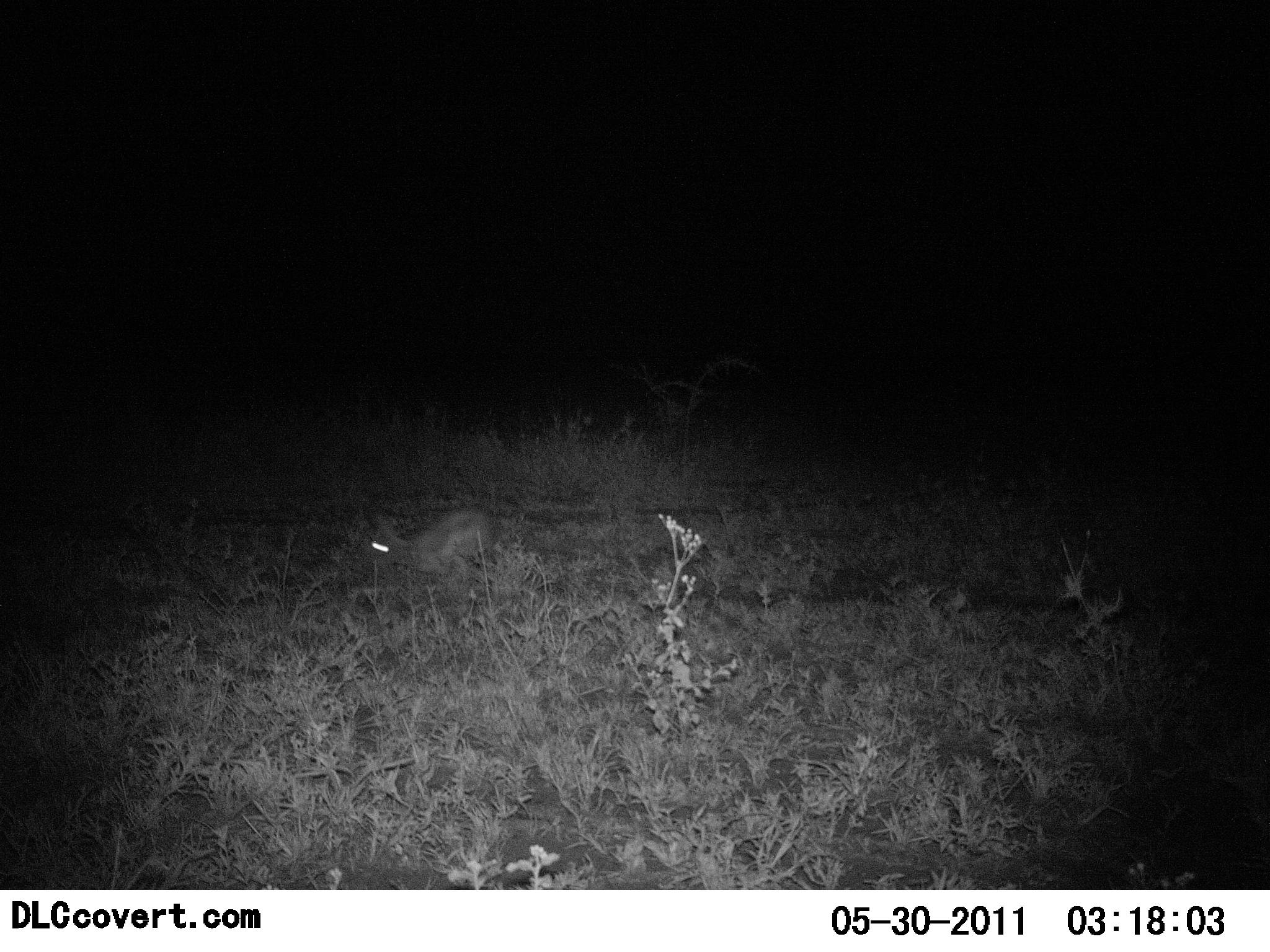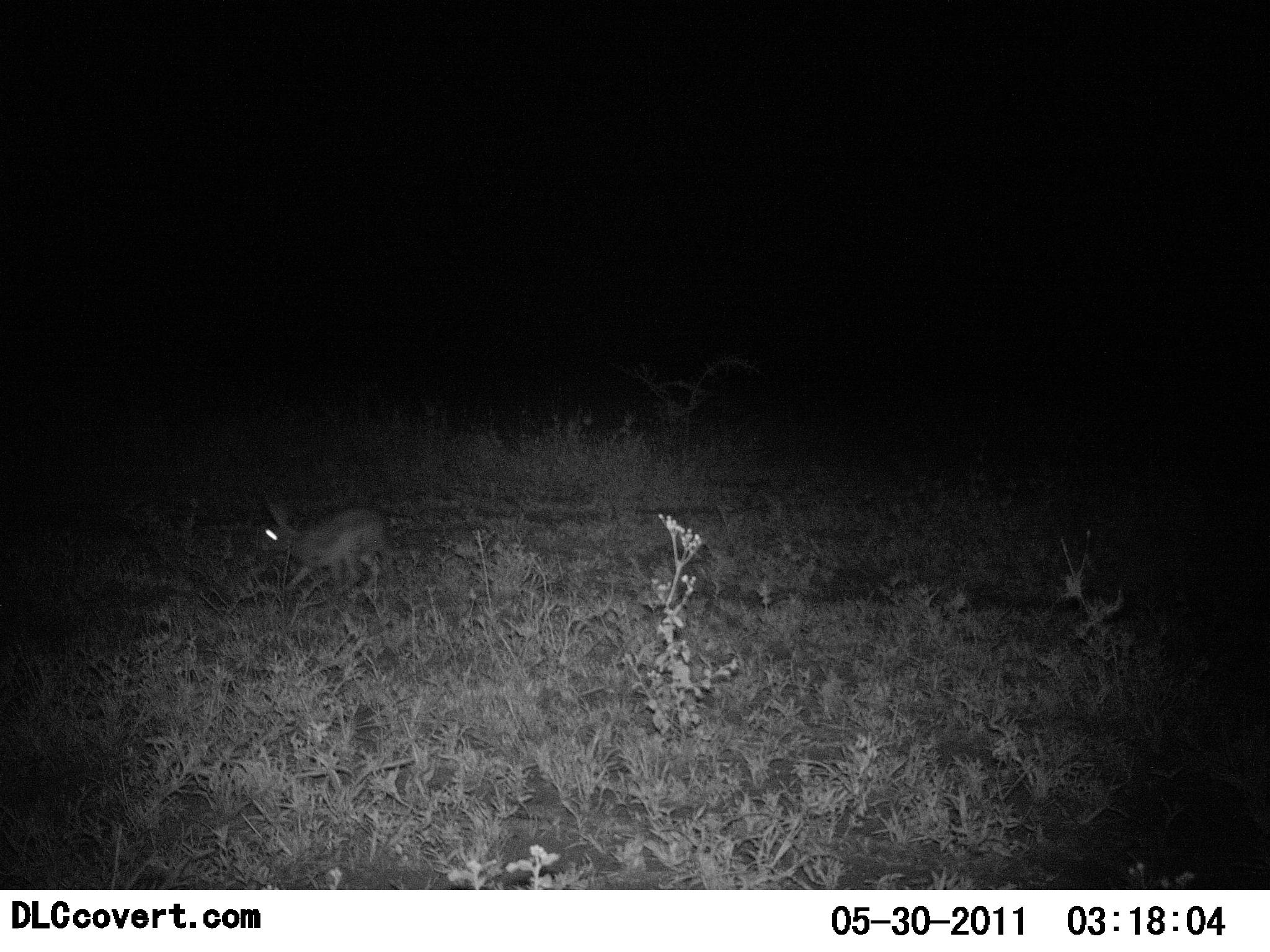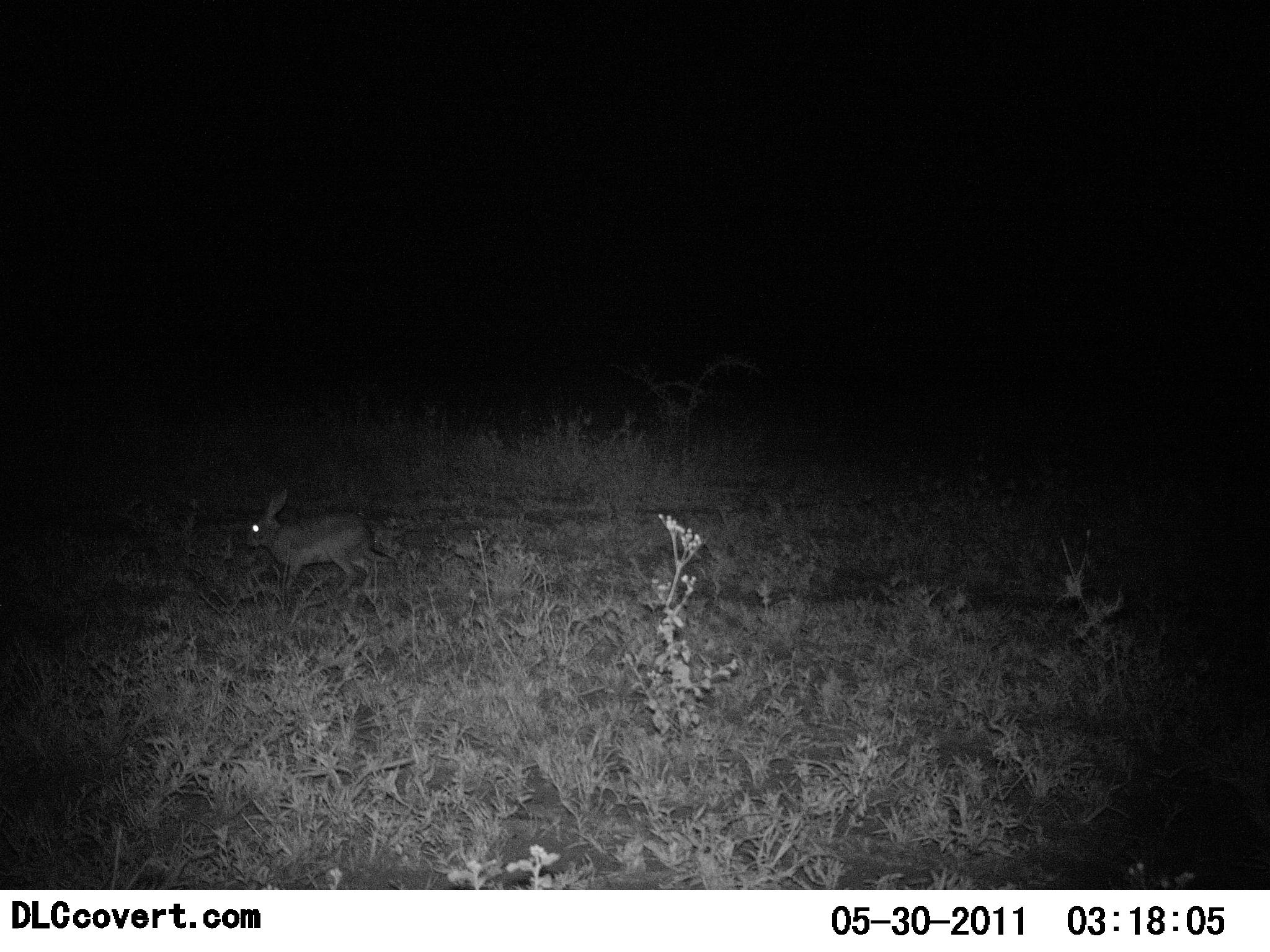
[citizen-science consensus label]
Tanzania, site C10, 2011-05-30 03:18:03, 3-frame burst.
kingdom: Animalia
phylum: Chordata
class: Mammalia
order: Lagomorpha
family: Leporidae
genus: Lepus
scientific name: Lepus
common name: hare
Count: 1.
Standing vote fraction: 10%.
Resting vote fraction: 0%.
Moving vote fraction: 100%.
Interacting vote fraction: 0%.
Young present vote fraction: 0%.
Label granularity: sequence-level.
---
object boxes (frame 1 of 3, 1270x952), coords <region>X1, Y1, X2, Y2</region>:
animal: <region>370, 505, 496, 579</region>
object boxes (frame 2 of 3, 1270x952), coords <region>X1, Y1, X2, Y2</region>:
animal: <region>259, 506, 386, 592</region>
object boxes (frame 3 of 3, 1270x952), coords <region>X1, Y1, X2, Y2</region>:
animal: <region>244, 490, 392, 594</region>